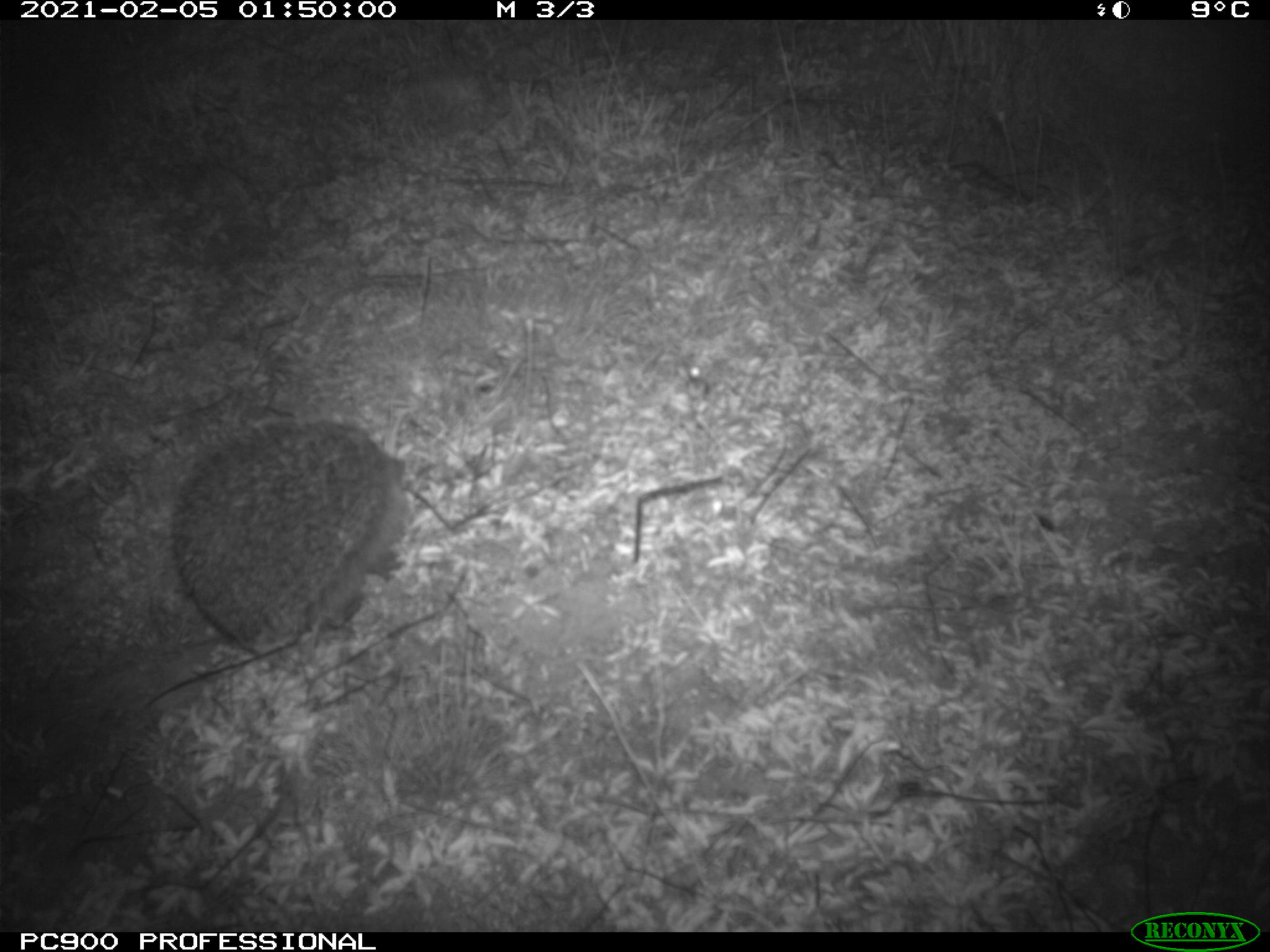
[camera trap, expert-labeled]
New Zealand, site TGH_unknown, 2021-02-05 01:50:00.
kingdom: Animalia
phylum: Chordata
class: Mammalia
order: Eulipotyphla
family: Erinaceidae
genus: Erinaceus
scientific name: Erinaceus europaeus europaeus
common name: european hedgehog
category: hedgehog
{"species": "hedgehog (european hedgehog) (Erinaceus europaeus europaeus)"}